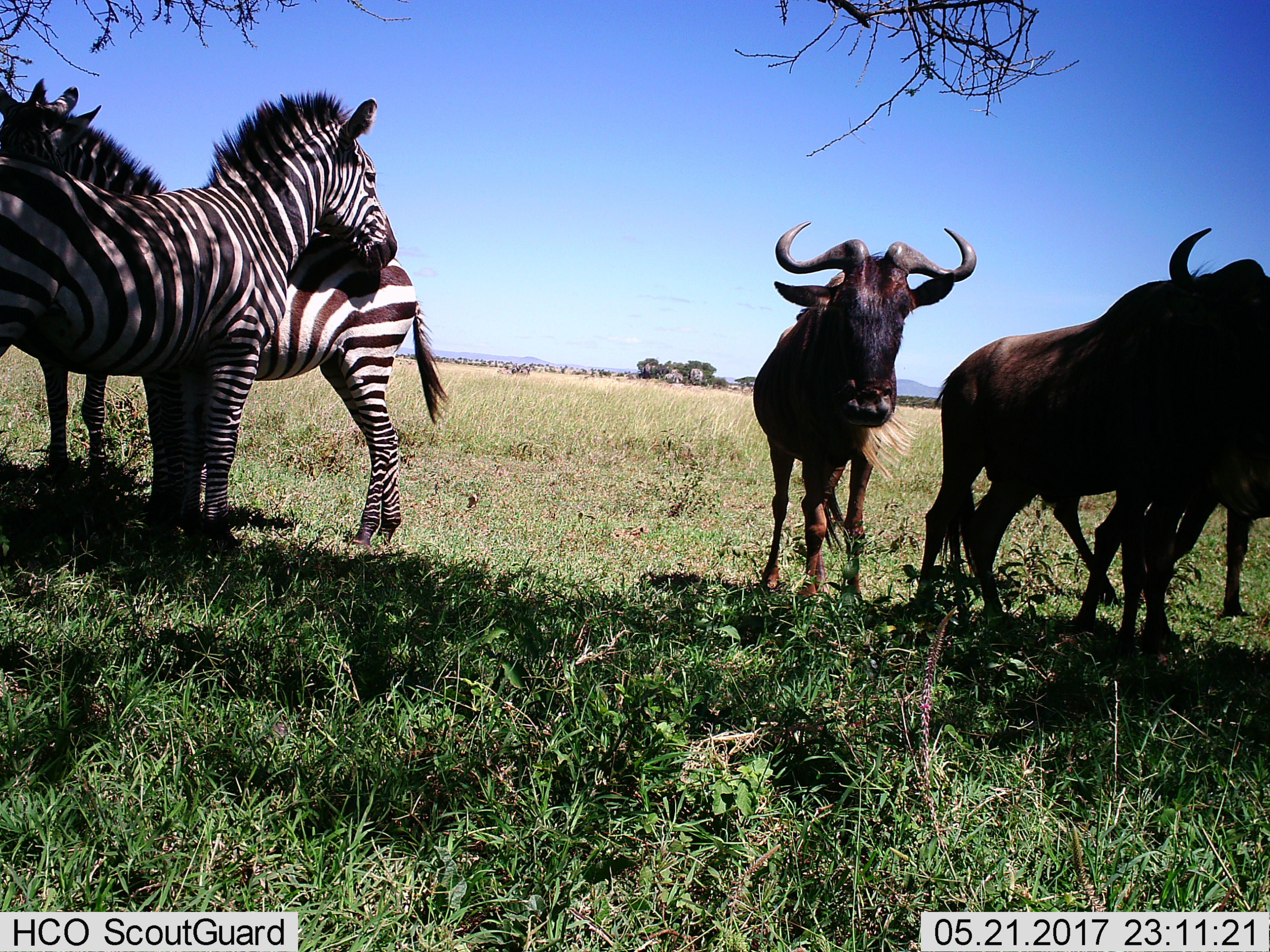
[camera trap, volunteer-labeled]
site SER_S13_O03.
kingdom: Animalia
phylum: Chordata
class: Mammalia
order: Artiodactyla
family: Bovidae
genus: Connochaetes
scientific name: Connochaetes taurinus taurinus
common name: blue wildebeest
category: wildebeestblue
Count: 3.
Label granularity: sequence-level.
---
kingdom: Animalia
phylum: Chordata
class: Mammalia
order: Perissodactyla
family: Equidae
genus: Equus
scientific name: Equus quagga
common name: plains zebra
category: zebraplains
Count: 3.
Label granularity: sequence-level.